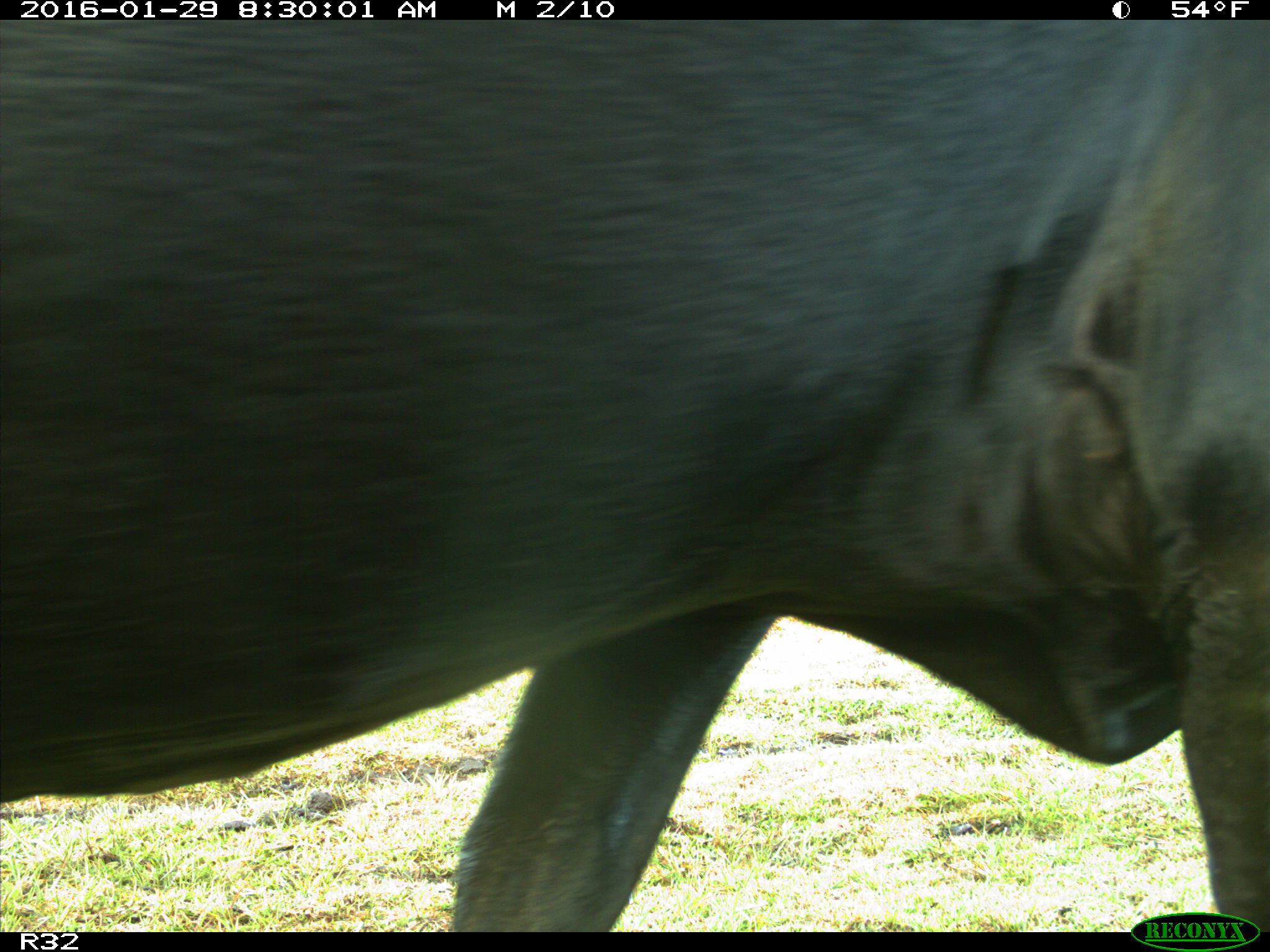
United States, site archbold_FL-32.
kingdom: Animalia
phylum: Chordata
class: Mammalia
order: Artiodactyla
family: Bovidae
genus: Bos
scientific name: Bos taurus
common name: domestic cow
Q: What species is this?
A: Bos taurus (domestic cow).